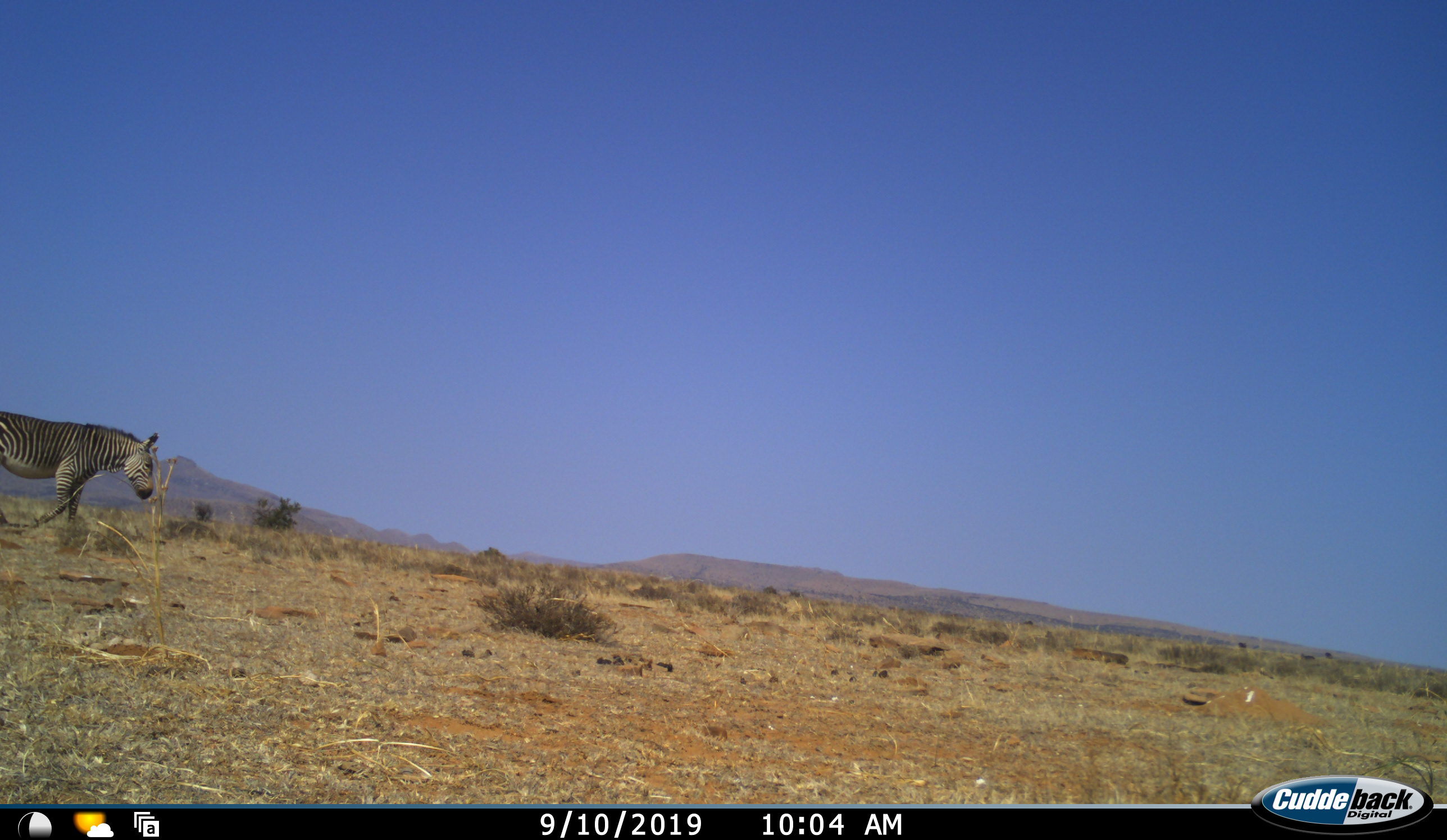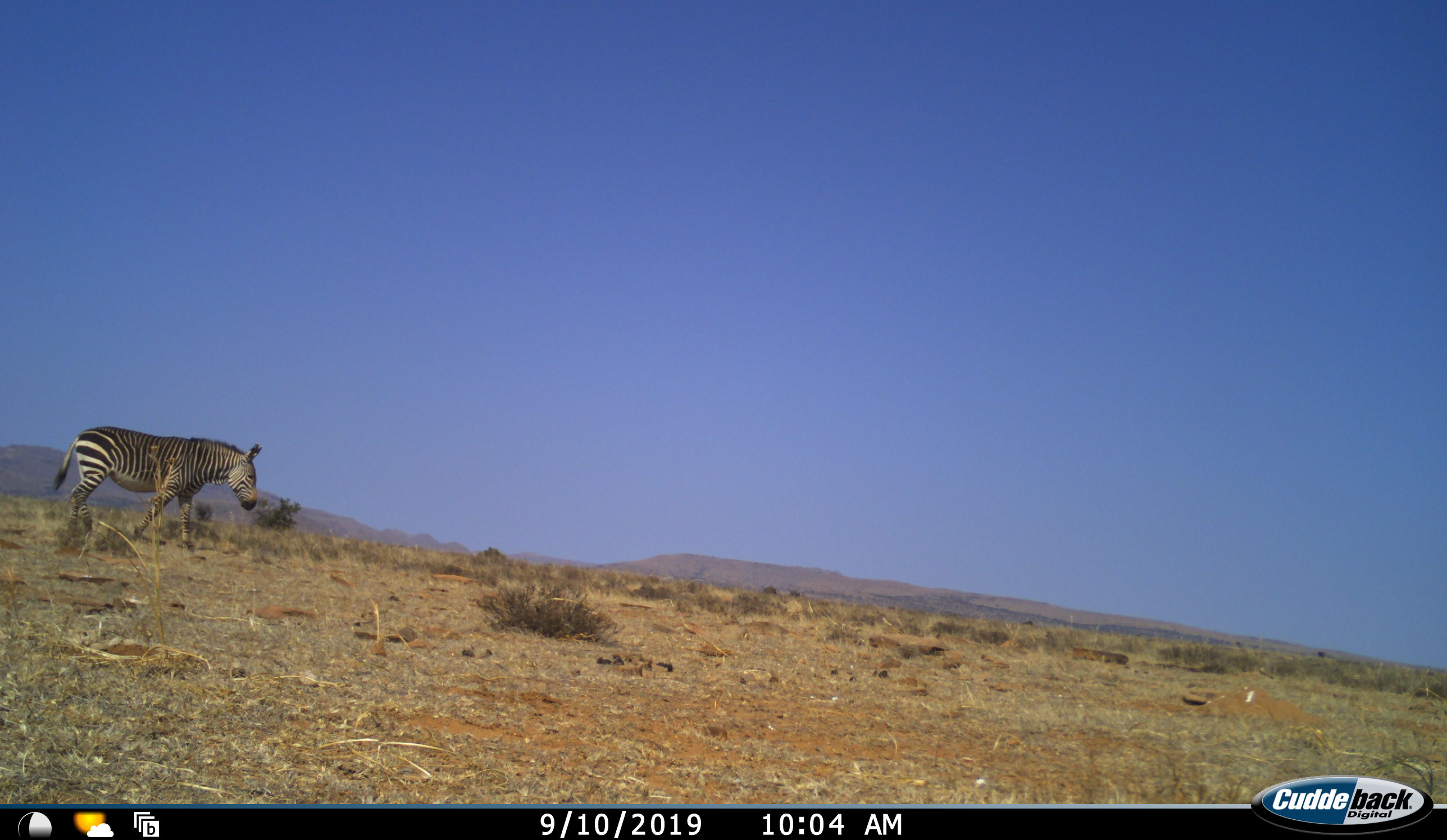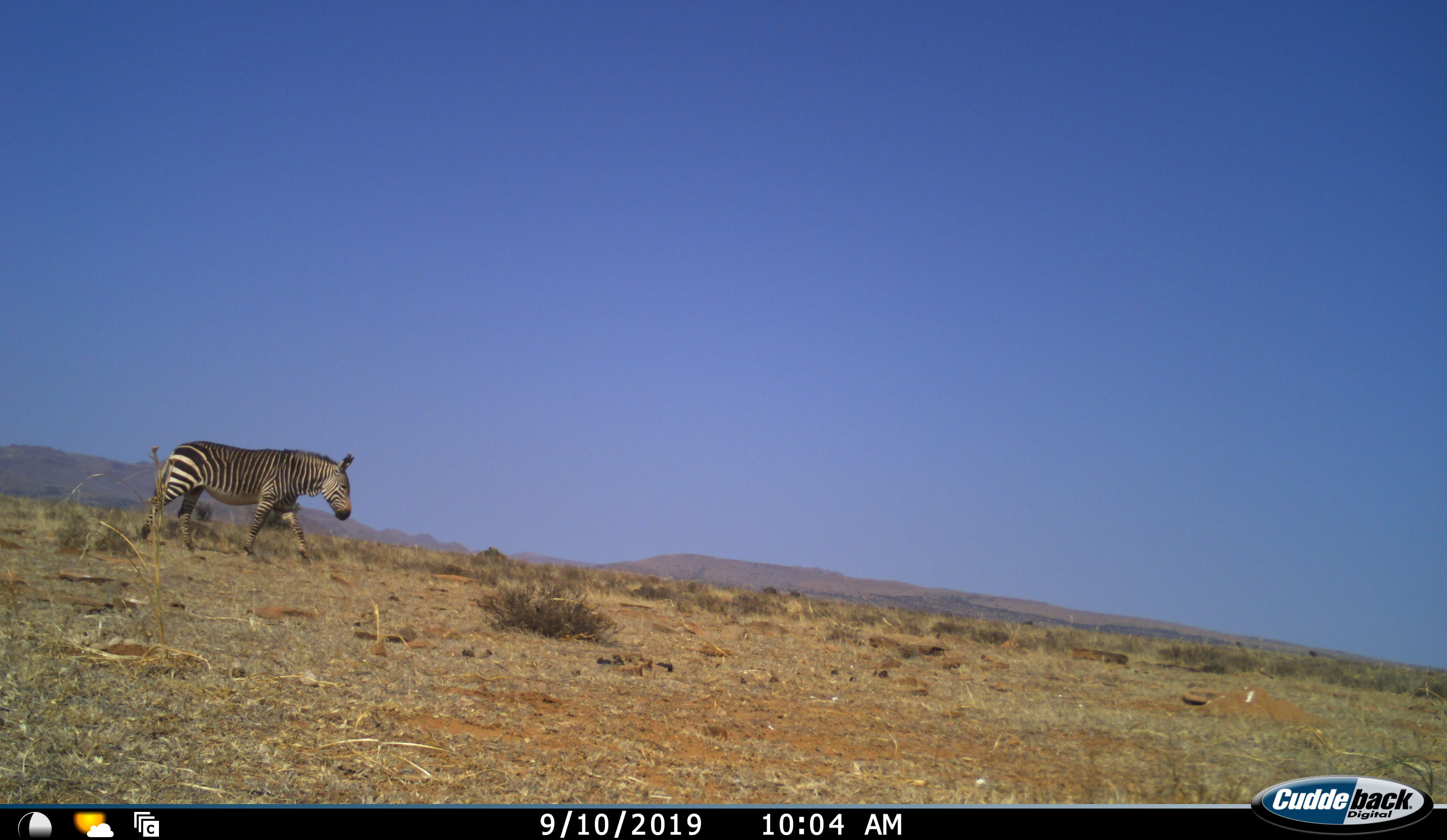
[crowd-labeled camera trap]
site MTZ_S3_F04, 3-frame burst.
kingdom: Animalia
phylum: Chordata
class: Mammalia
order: Perissodactyla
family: Equidae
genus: Equus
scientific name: Equus zebra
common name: mountain zebra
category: zebramountain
Zebramountain (mountain zebra) (Equus zebra), count 1. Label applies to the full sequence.